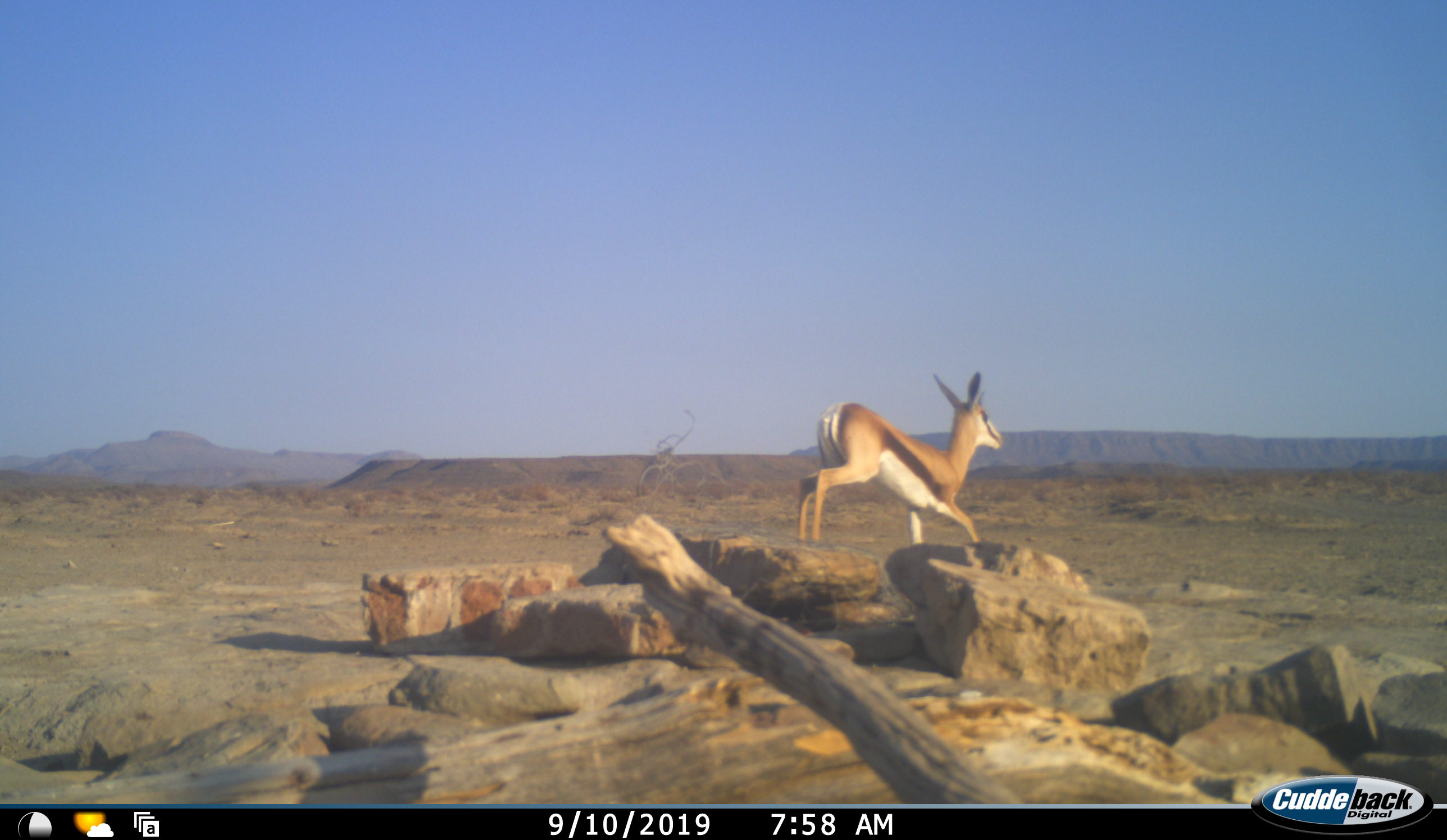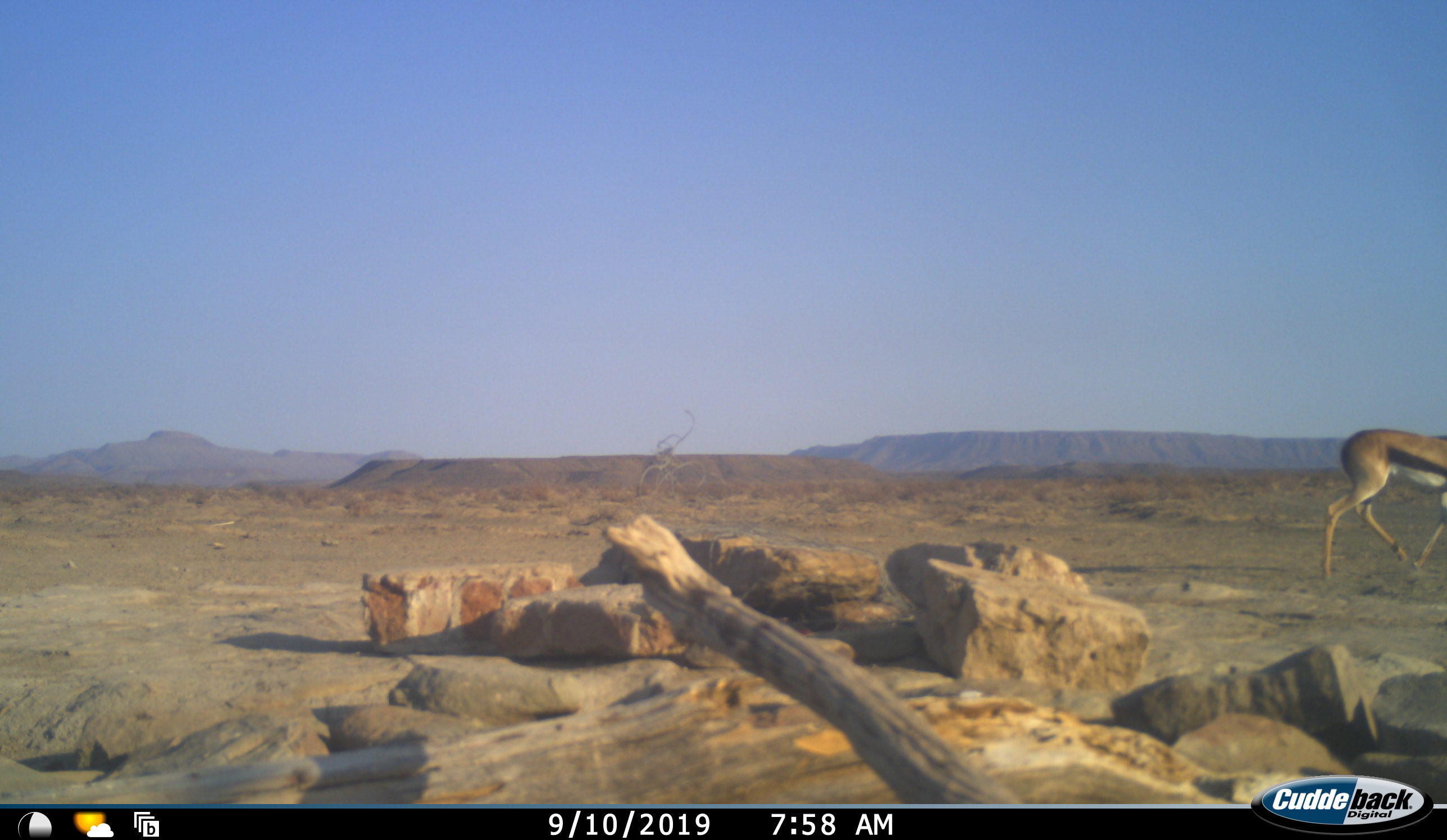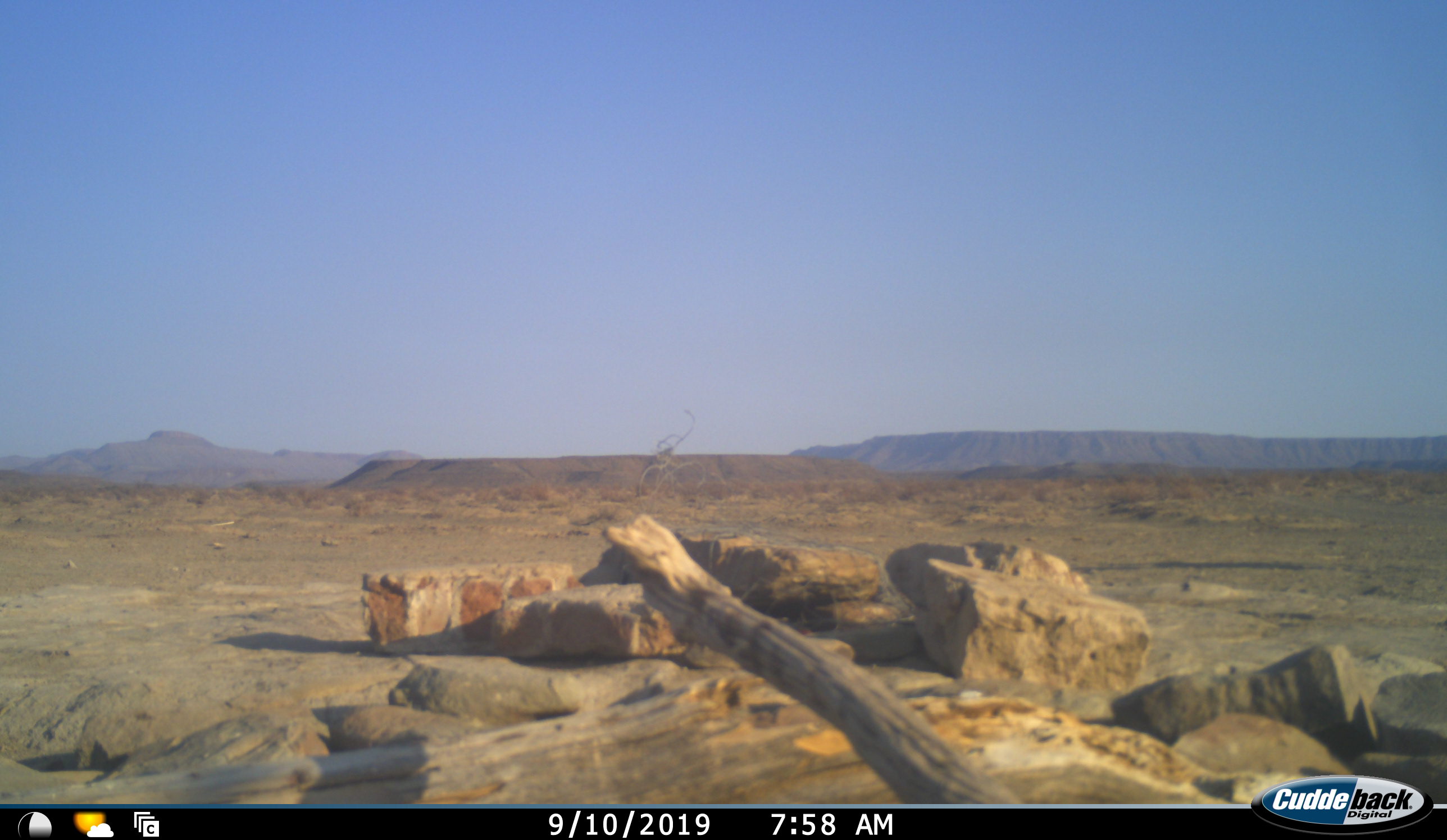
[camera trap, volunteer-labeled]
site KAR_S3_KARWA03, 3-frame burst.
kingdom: Animalia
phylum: Chordata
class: Mammalia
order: Artiodactyla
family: Bovidae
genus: Antidorcas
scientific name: Antidorcas marsupialis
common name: springbok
Springbok (Antidorcas marsupialis), count 1. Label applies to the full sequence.